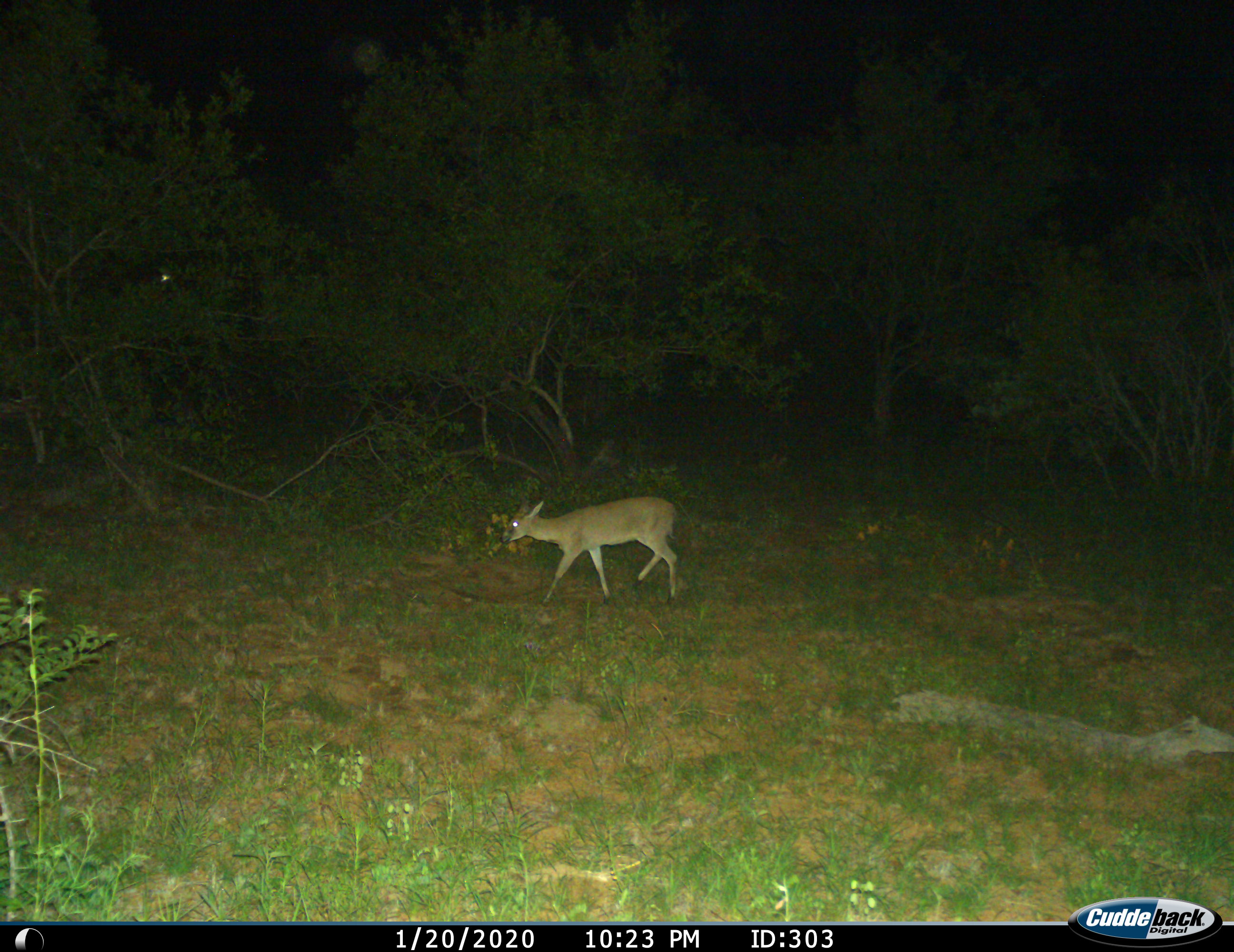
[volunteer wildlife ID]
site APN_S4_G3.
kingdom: Animalia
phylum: Chordata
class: Mammalia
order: Artiodactyla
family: Bovidae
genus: Sylvicapra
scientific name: Sylvicapra grimmia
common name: common duiker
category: duikercommongrey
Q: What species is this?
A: Duikercommongrey (common duiker) (Sylvicapra grimmia).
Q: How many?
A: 1.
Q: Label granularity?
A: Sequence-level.